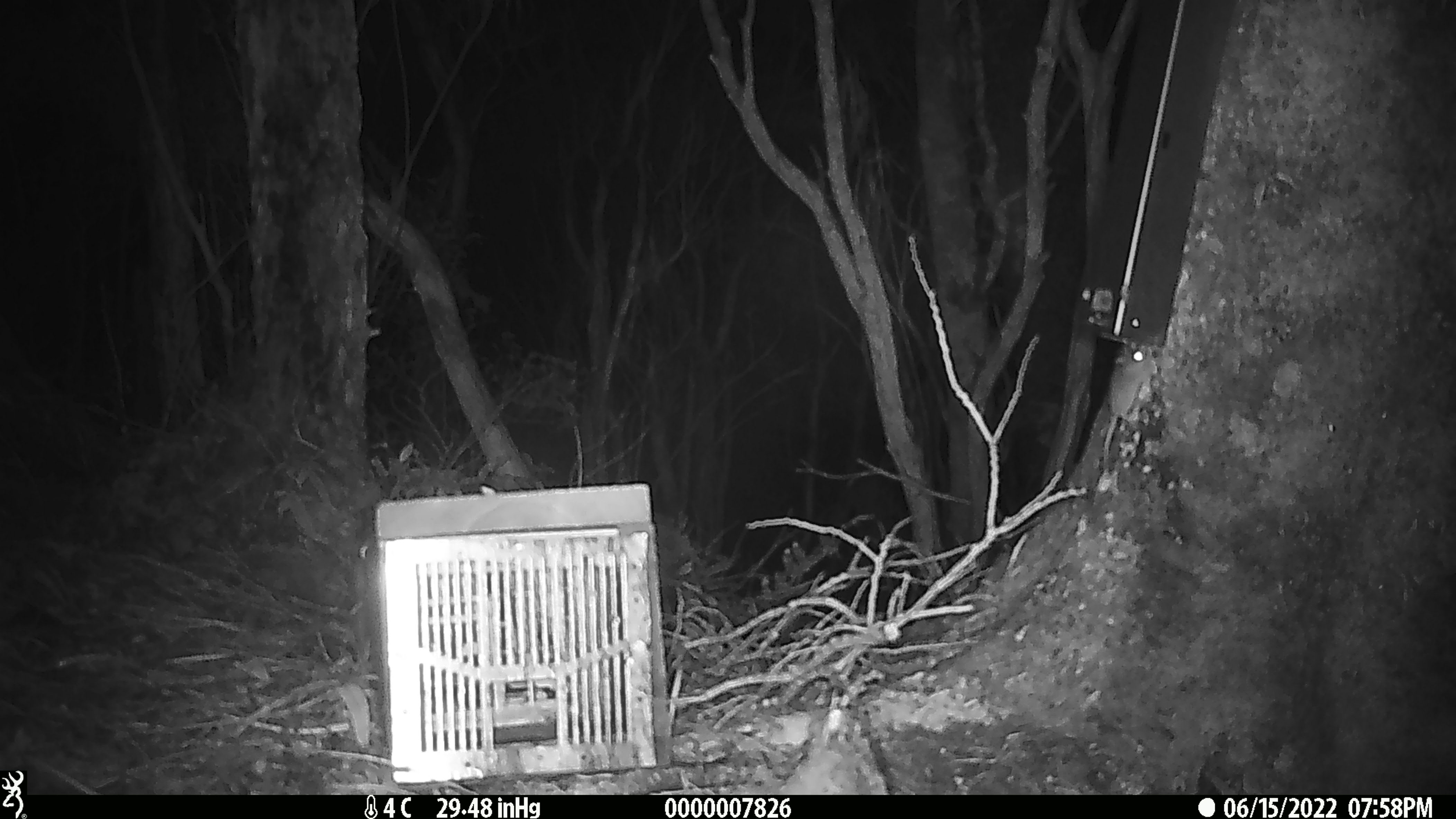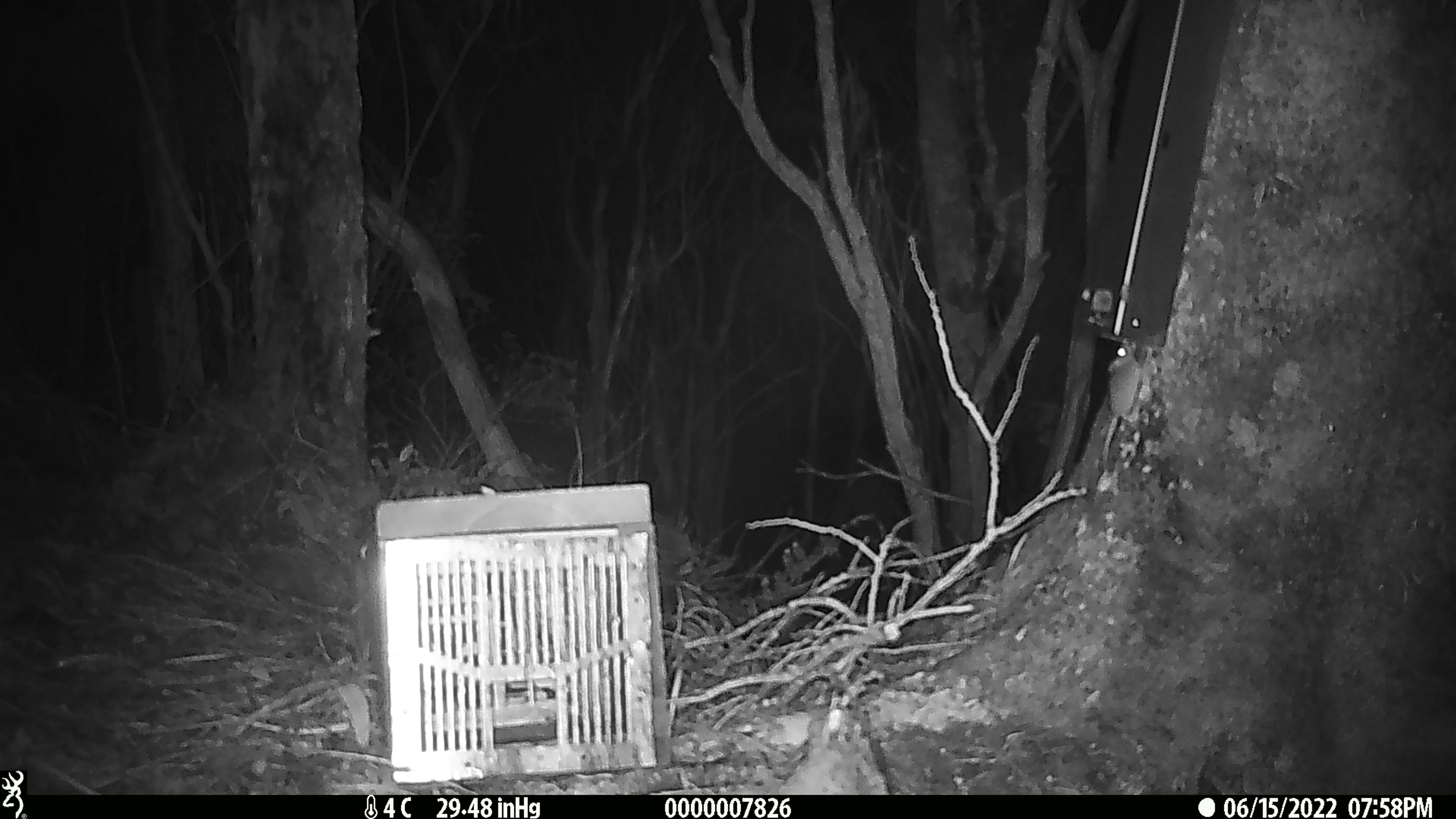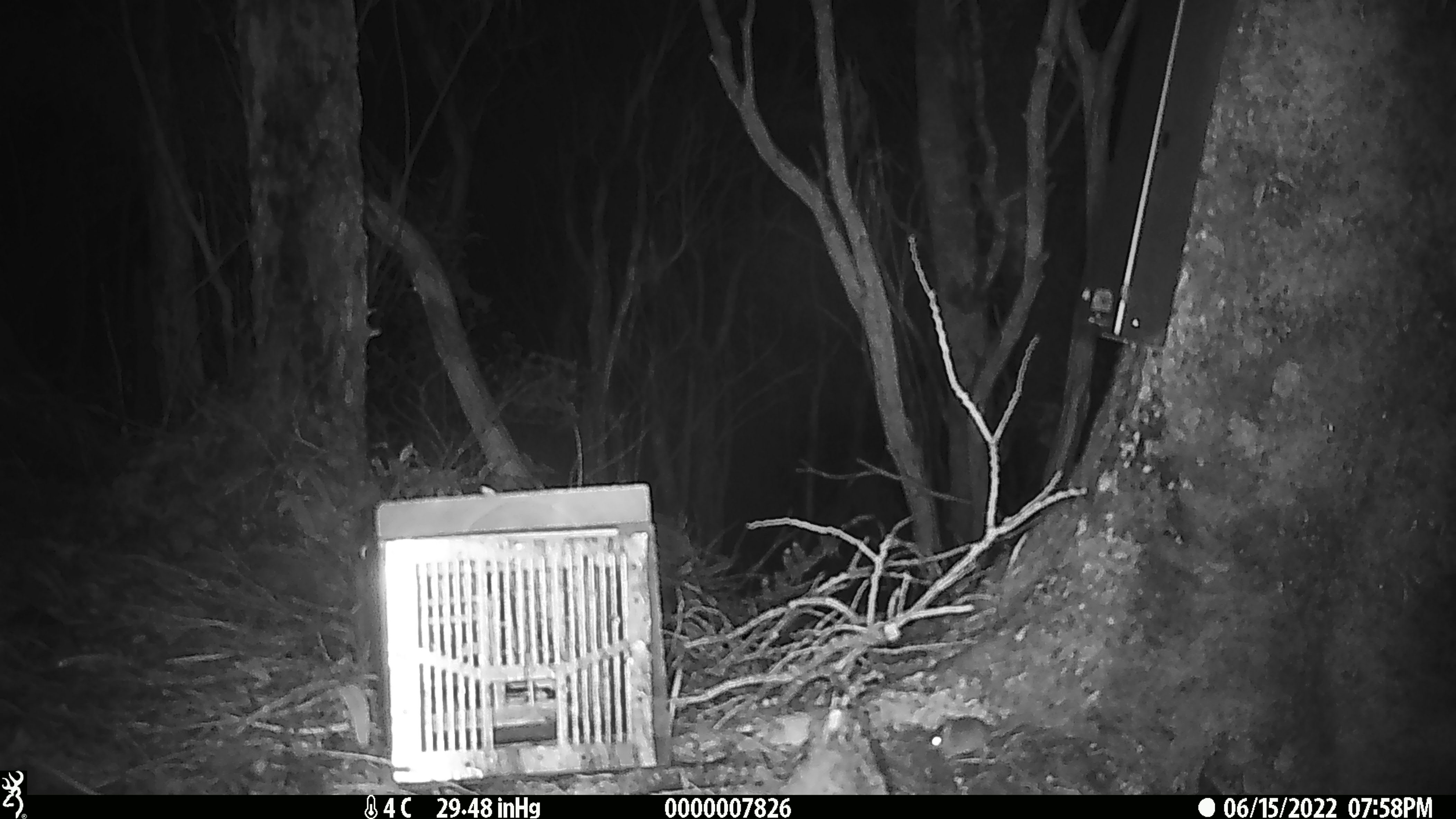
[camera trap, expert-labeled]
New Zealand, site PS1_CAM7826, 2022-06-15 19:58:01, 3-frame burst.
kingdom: Animalia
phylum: Chordata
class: Mammalia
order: Rodentia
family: Muridae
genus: Mus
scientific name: Mus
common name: mouse